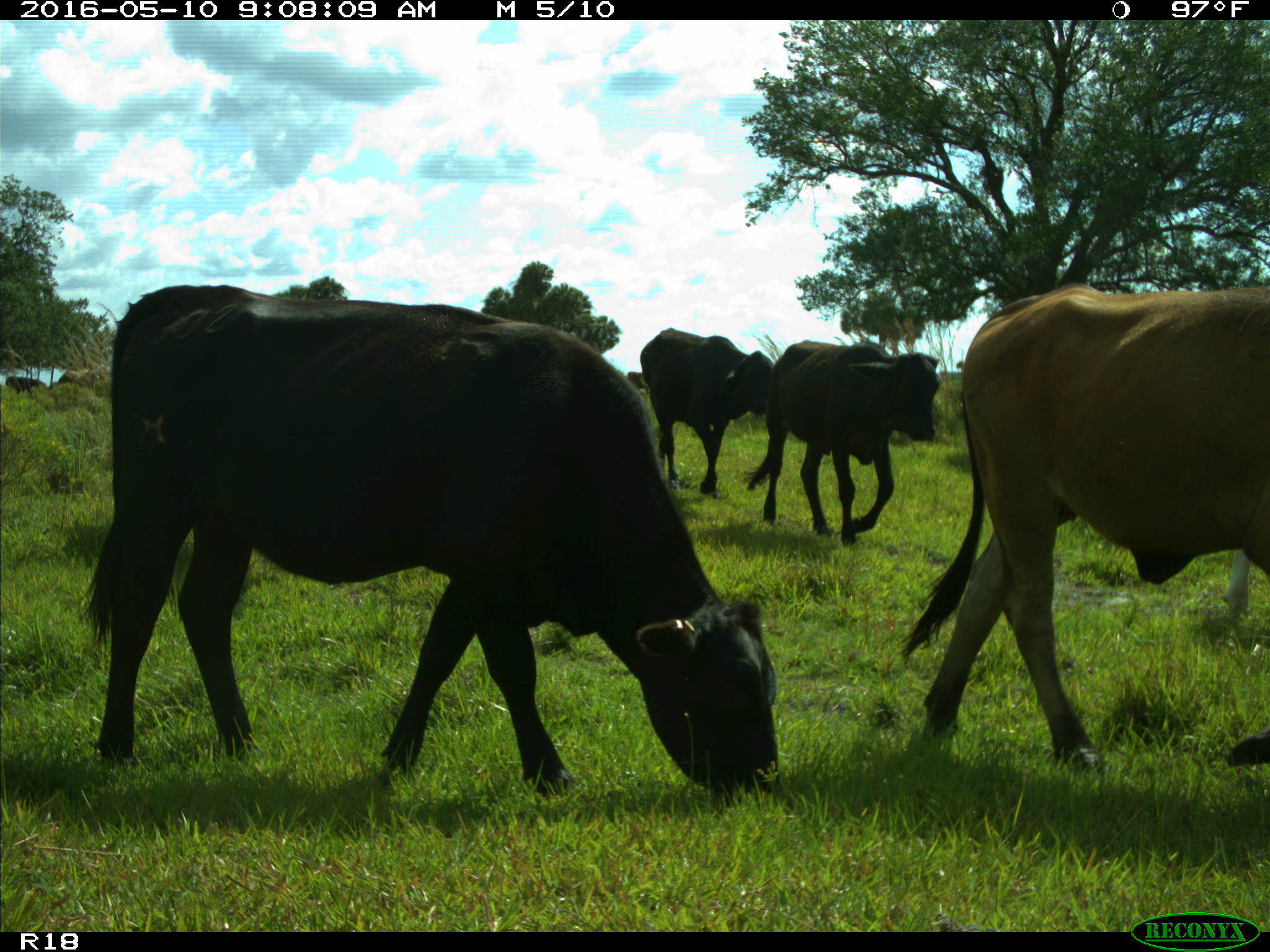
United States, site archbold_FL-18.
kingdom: Animalia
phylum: Chordata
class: Mammalia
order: Artiodactyla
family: Bovidae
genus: Bos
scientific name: Bos taurus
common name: domestic cow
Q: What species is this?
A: Bos taurus (domestic cow).